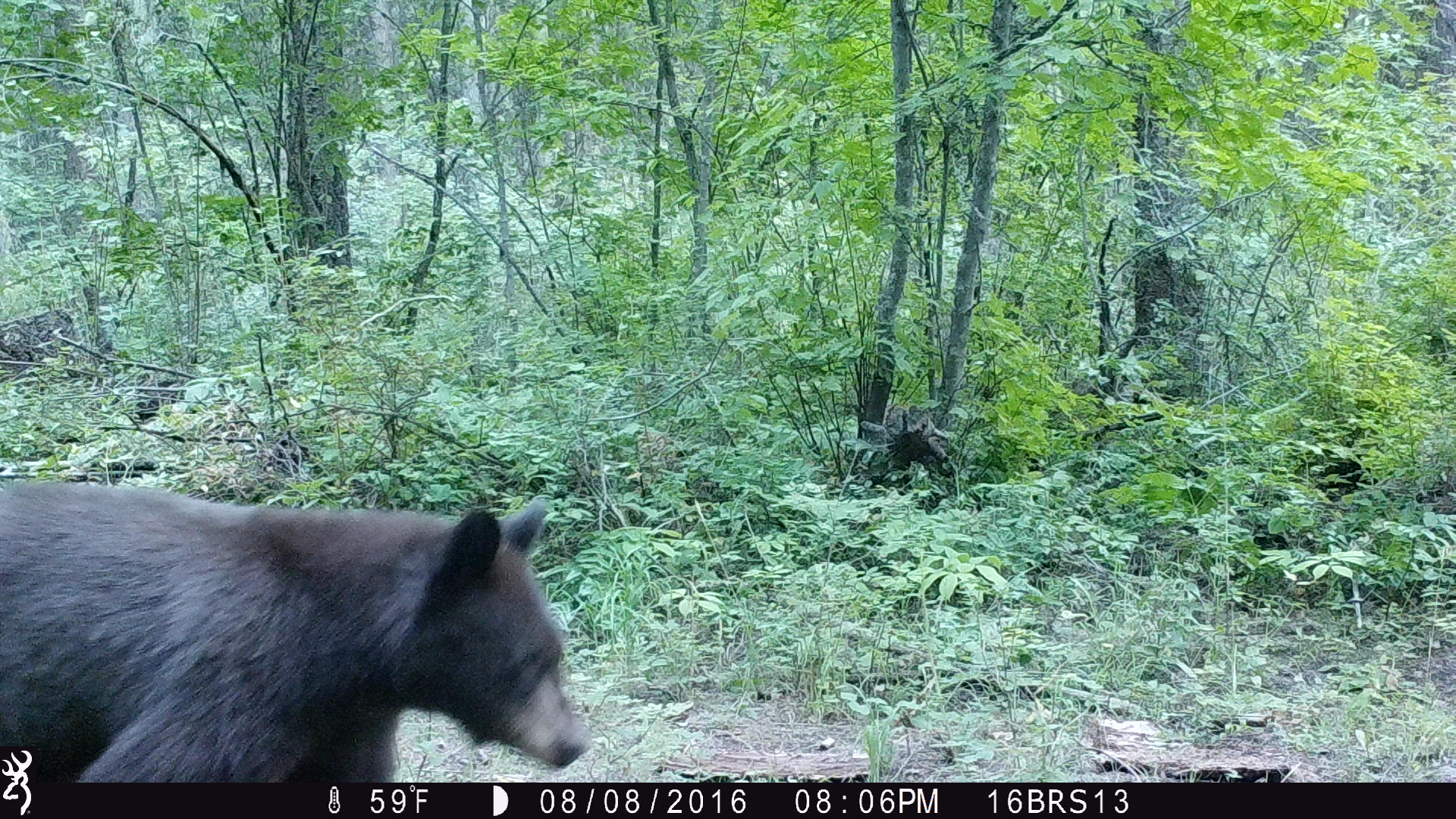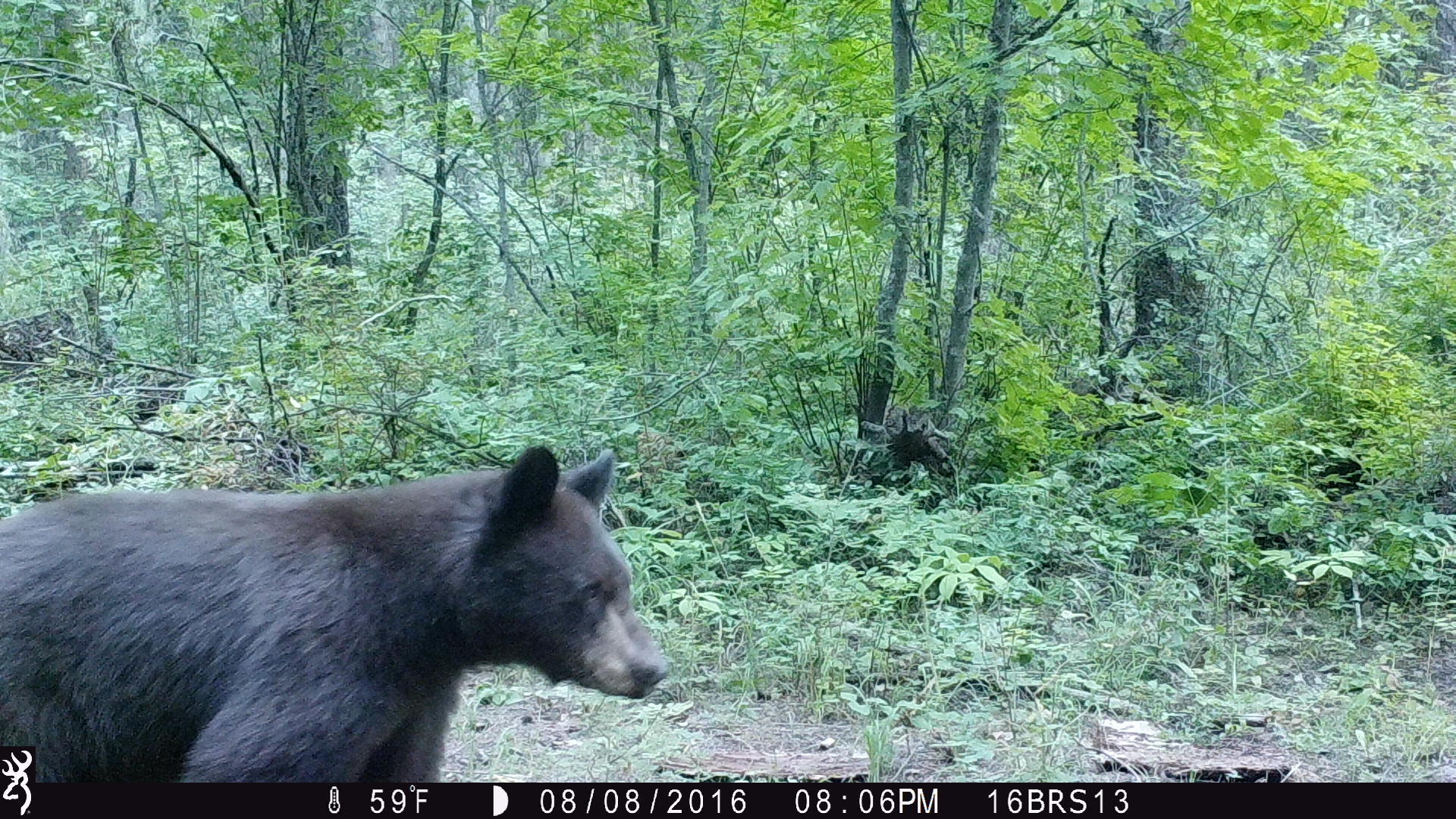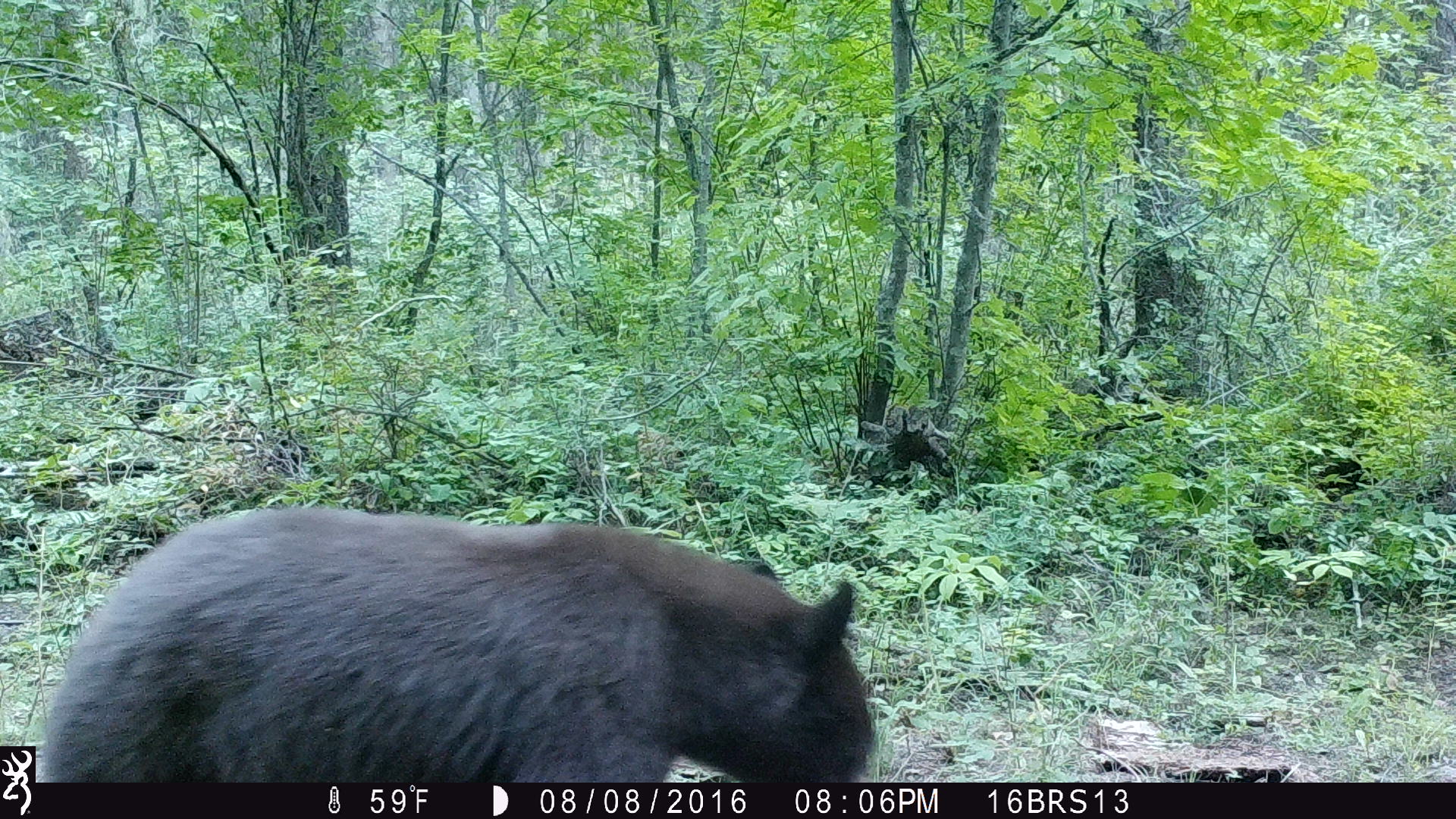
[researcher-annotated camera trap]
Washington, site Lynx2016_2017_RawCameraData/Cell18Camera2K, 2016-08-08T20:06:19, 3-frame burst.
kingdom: Animalia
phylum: Chordata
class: Mammalia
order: Carnivora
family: Ursidae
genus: Ursus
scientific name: Ursus americanus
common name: american black bear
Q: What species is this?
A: Ursus americanus (american black bear).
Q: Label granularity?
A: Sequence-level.